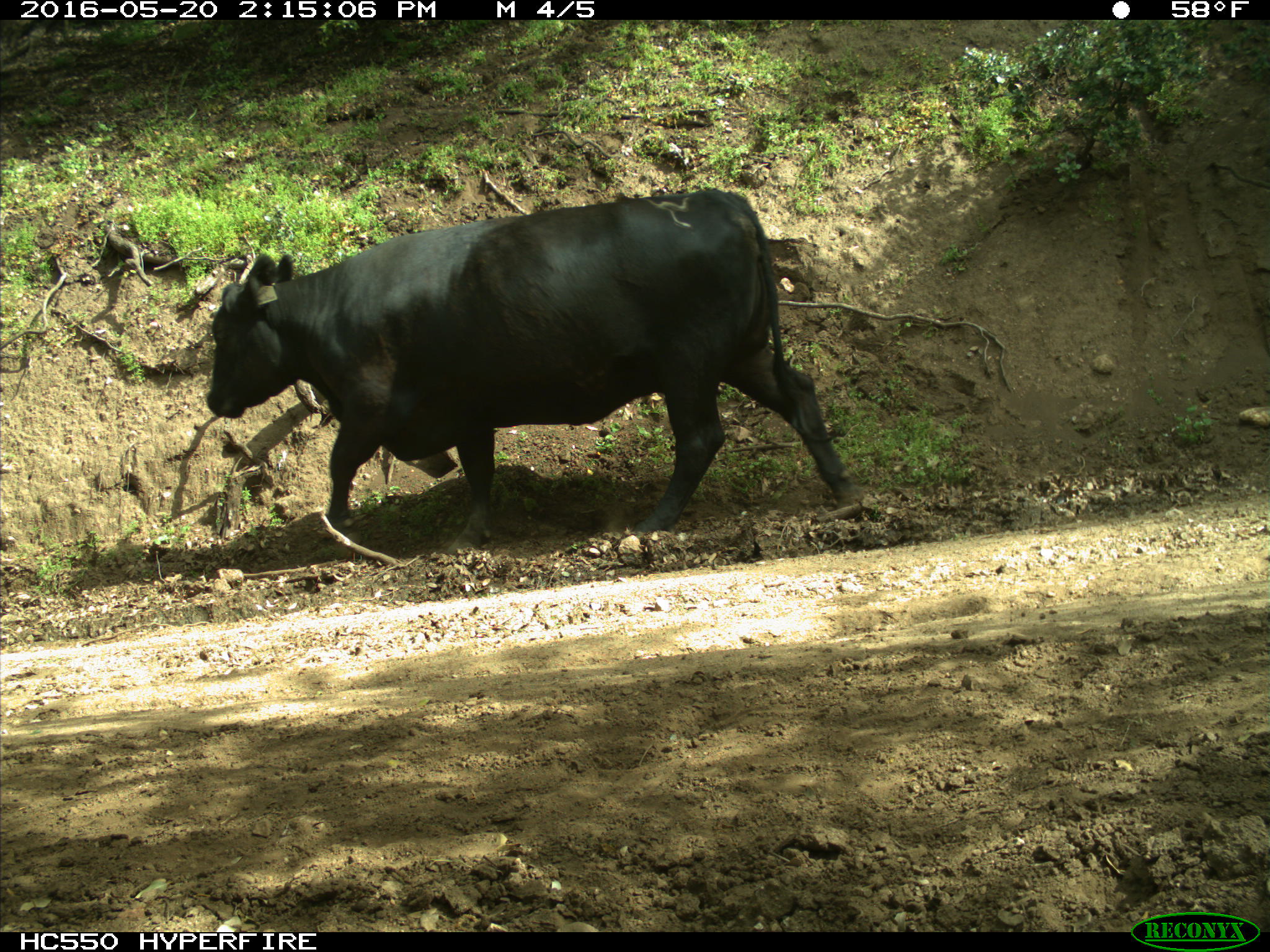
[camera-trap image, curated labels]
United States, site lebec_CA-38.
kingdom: Animalia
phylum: Chordata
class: Mammalia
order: Artiodactyla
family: Bovidae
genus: Bos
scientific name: Bos taurus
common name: domestic cow